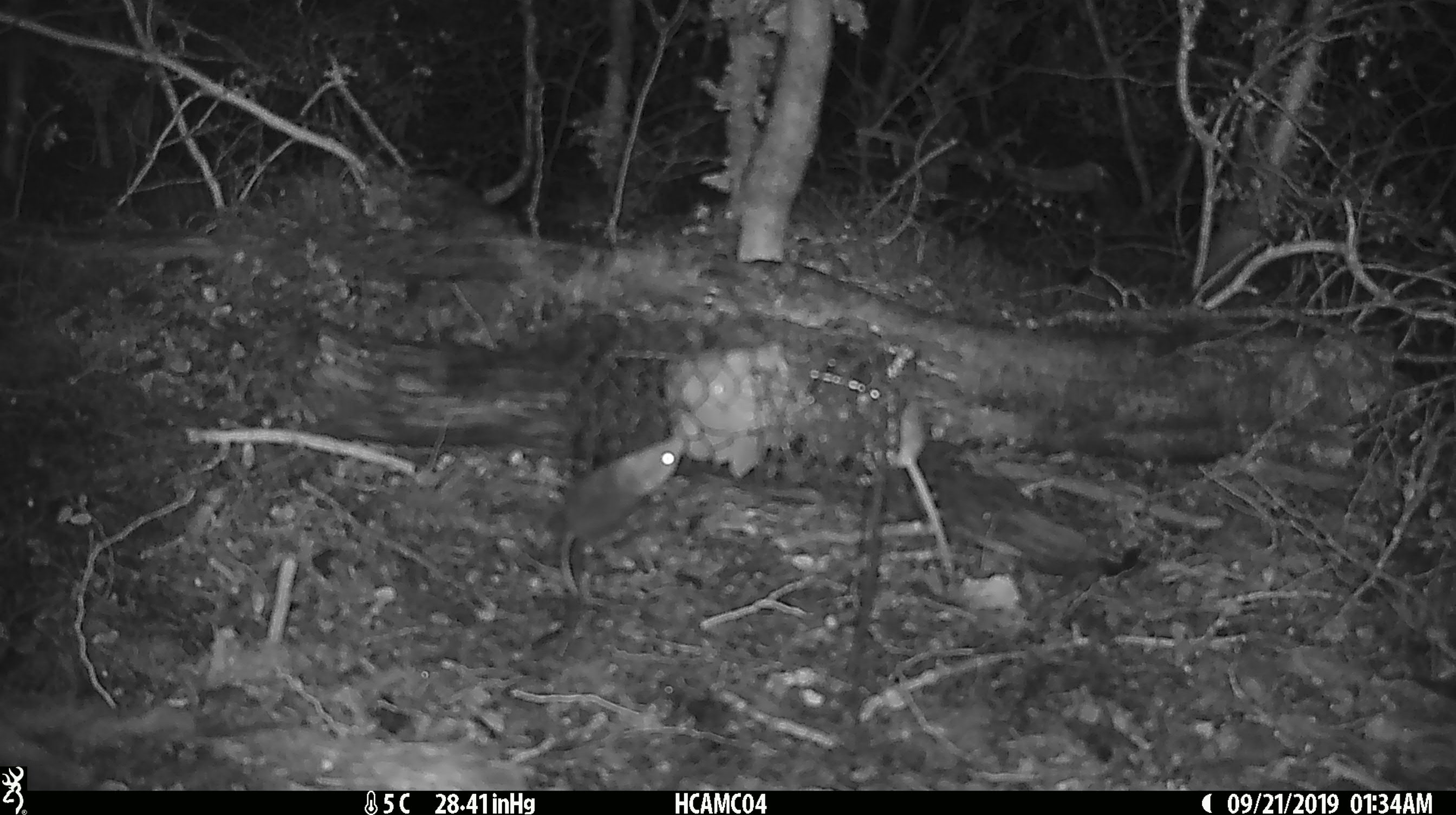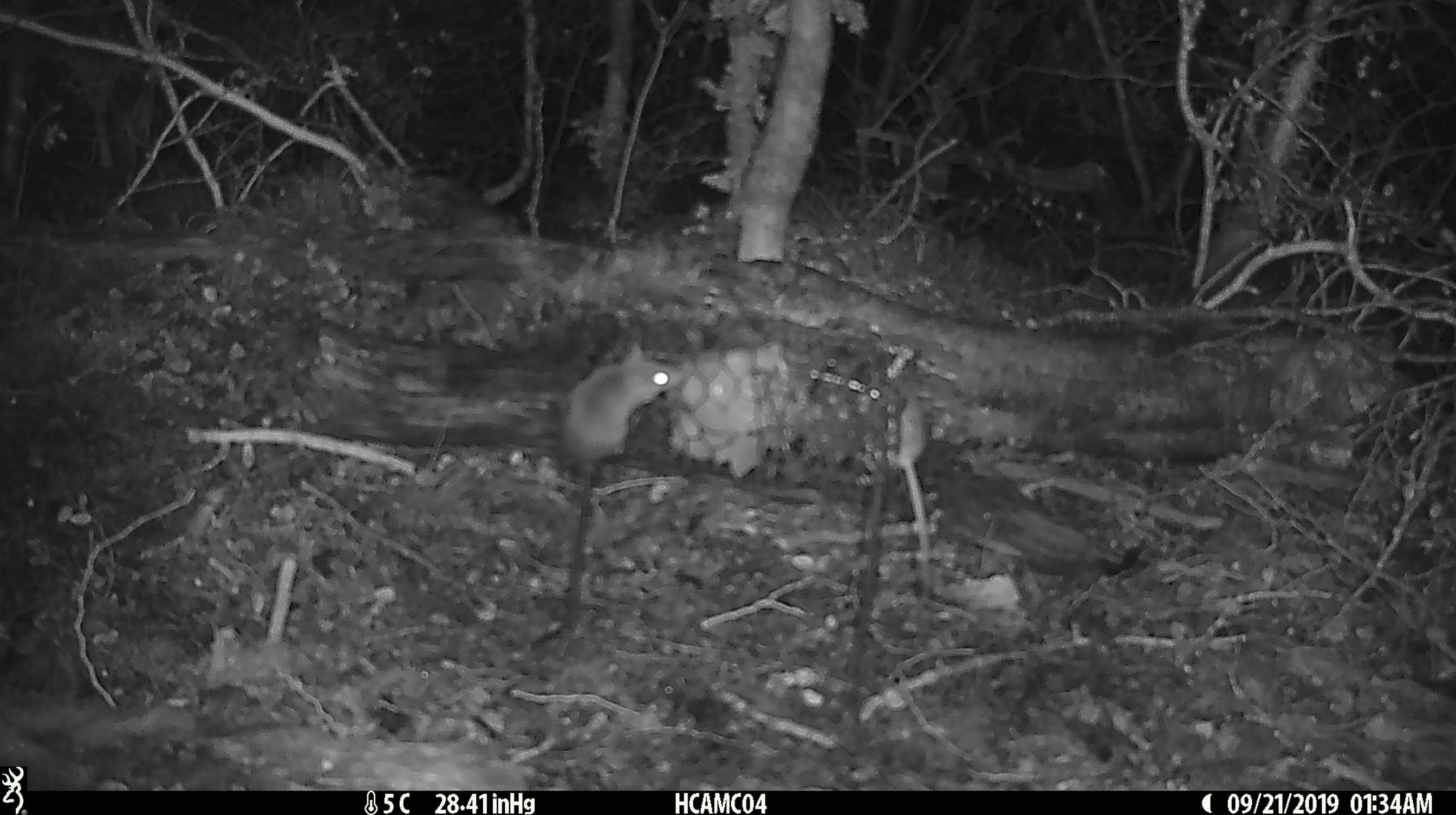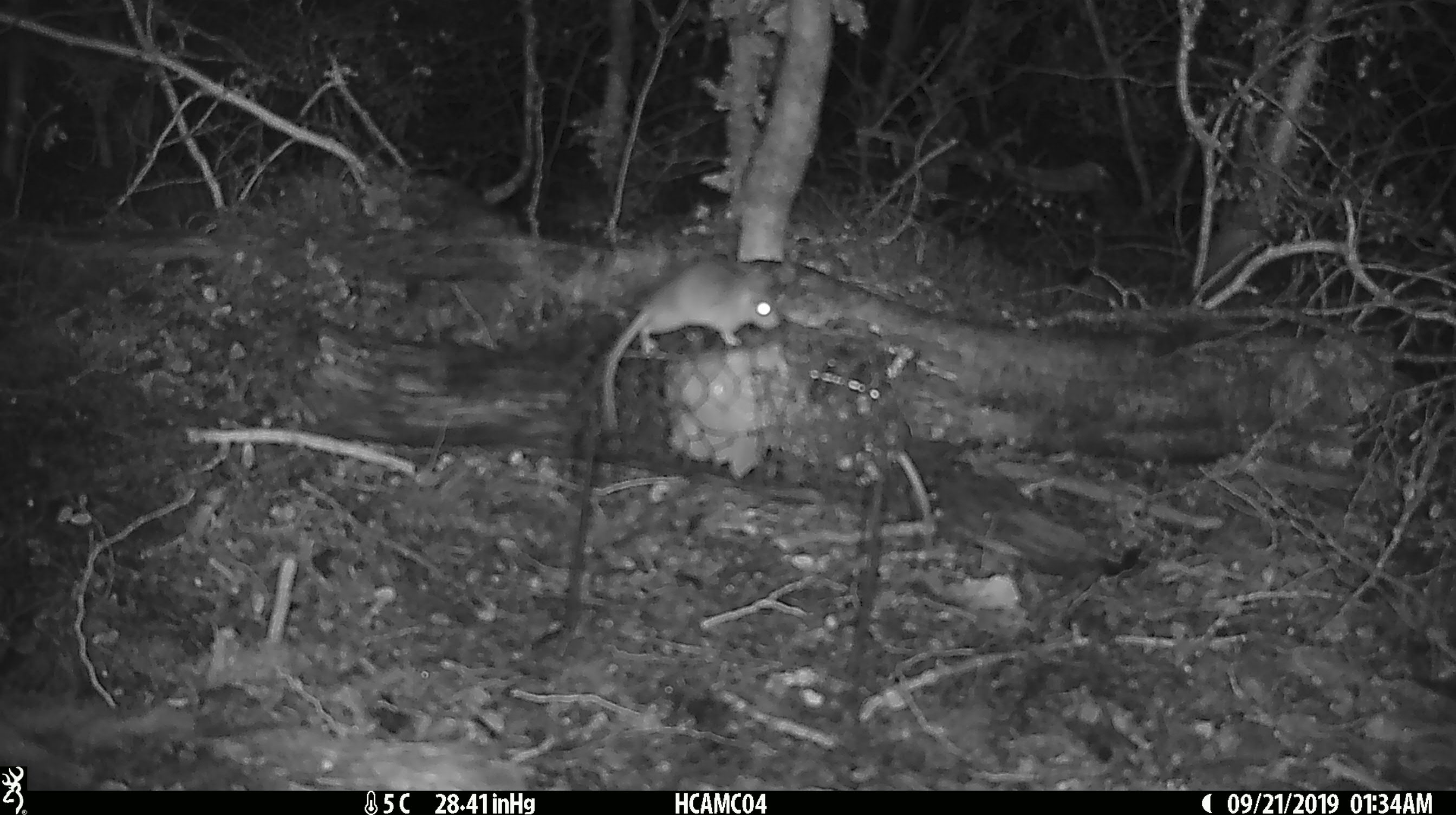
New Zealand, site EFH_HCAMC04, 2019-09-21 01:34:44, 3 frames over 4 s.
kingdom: Animalia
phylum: Chordata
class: Mammalia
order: Rodentia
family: Muridae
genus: Mus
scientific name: Mus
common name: mouse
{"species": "mouse (Mus)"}